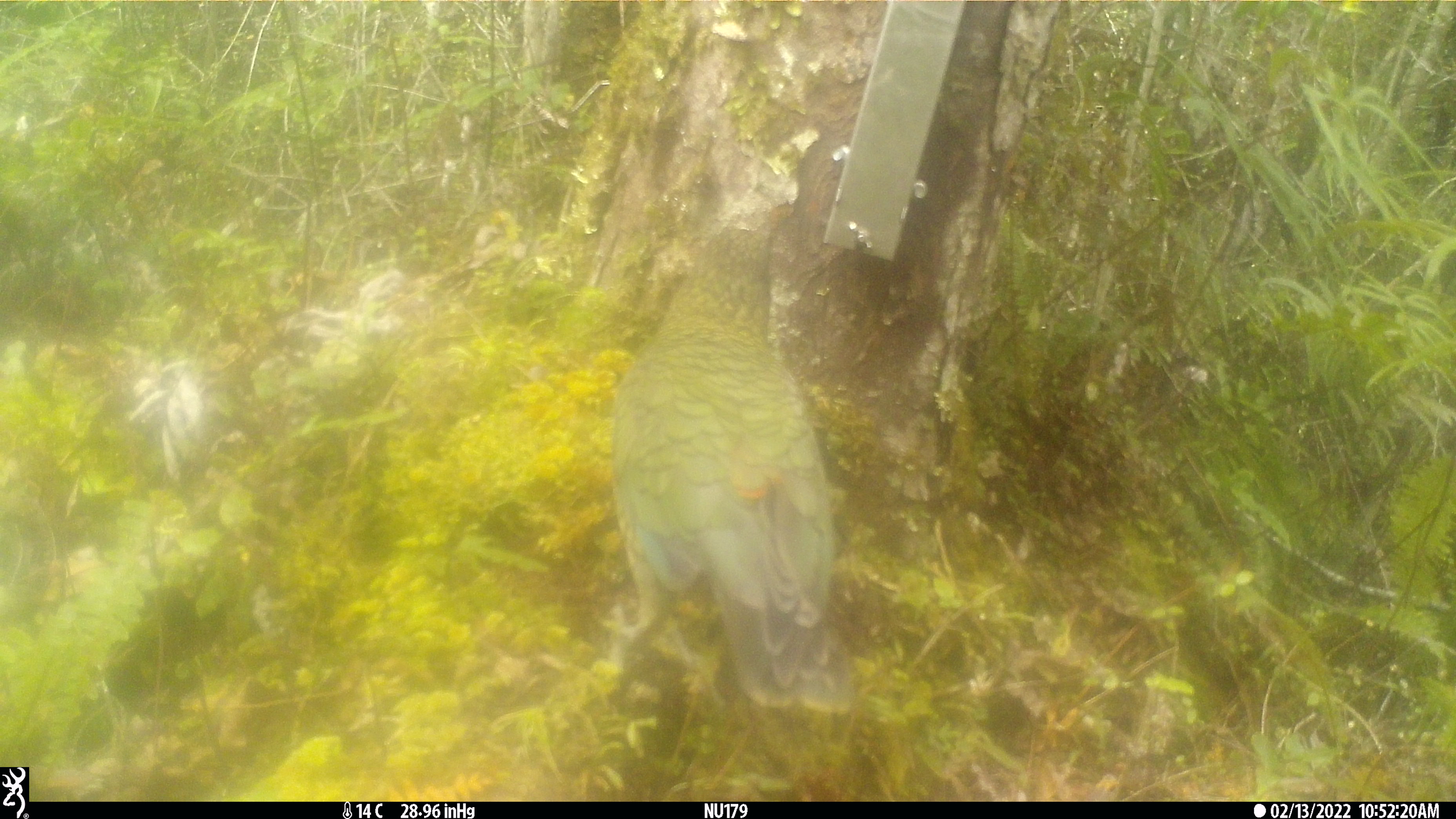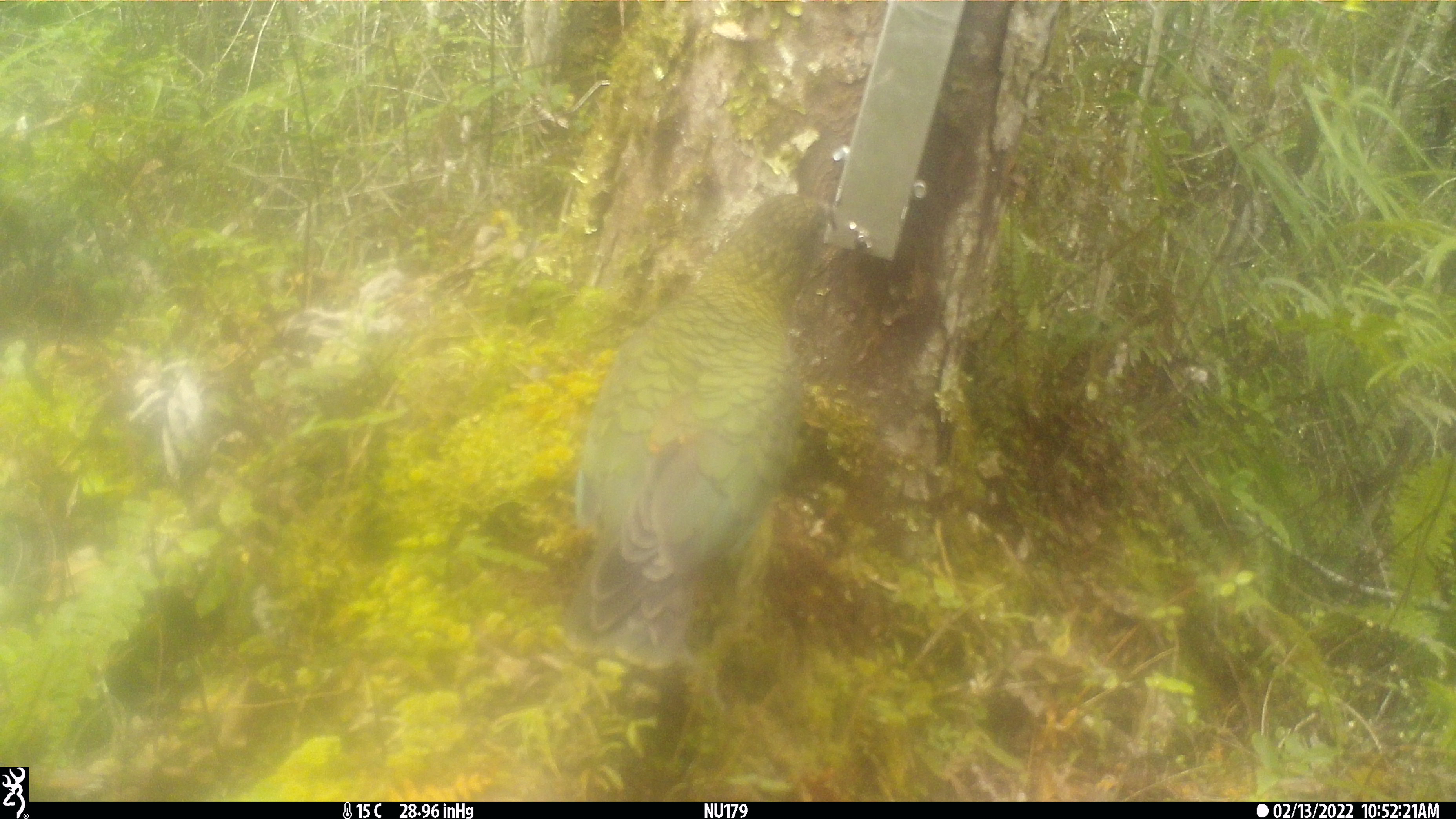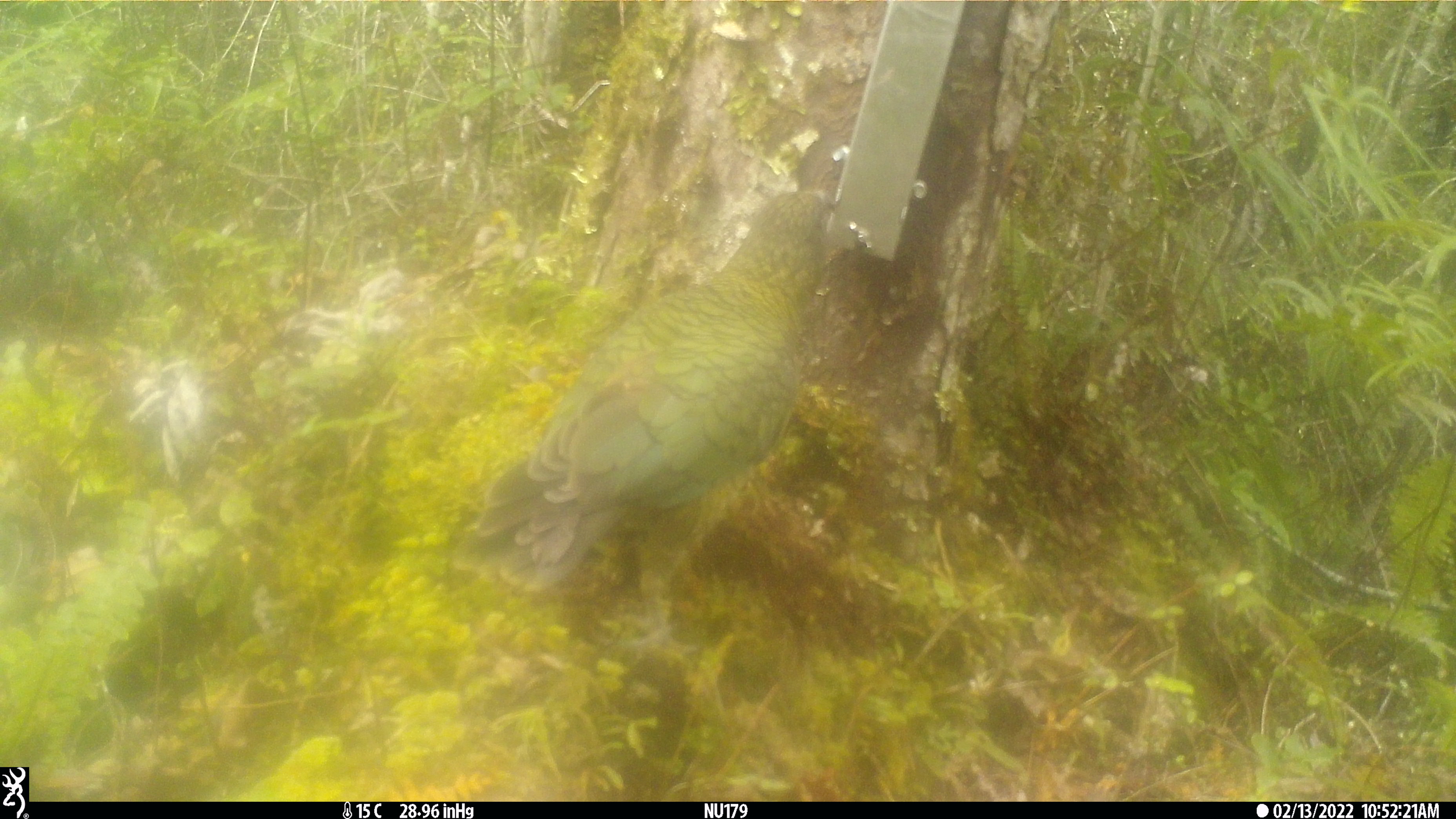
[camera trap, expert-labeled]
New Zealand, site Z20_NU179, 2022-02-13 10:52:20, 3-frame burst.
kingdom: Animalia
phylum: Chordata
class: Aves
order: Psittaciformes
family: Strigopidae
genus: Nestor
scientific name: Nestor notabilis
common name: kea